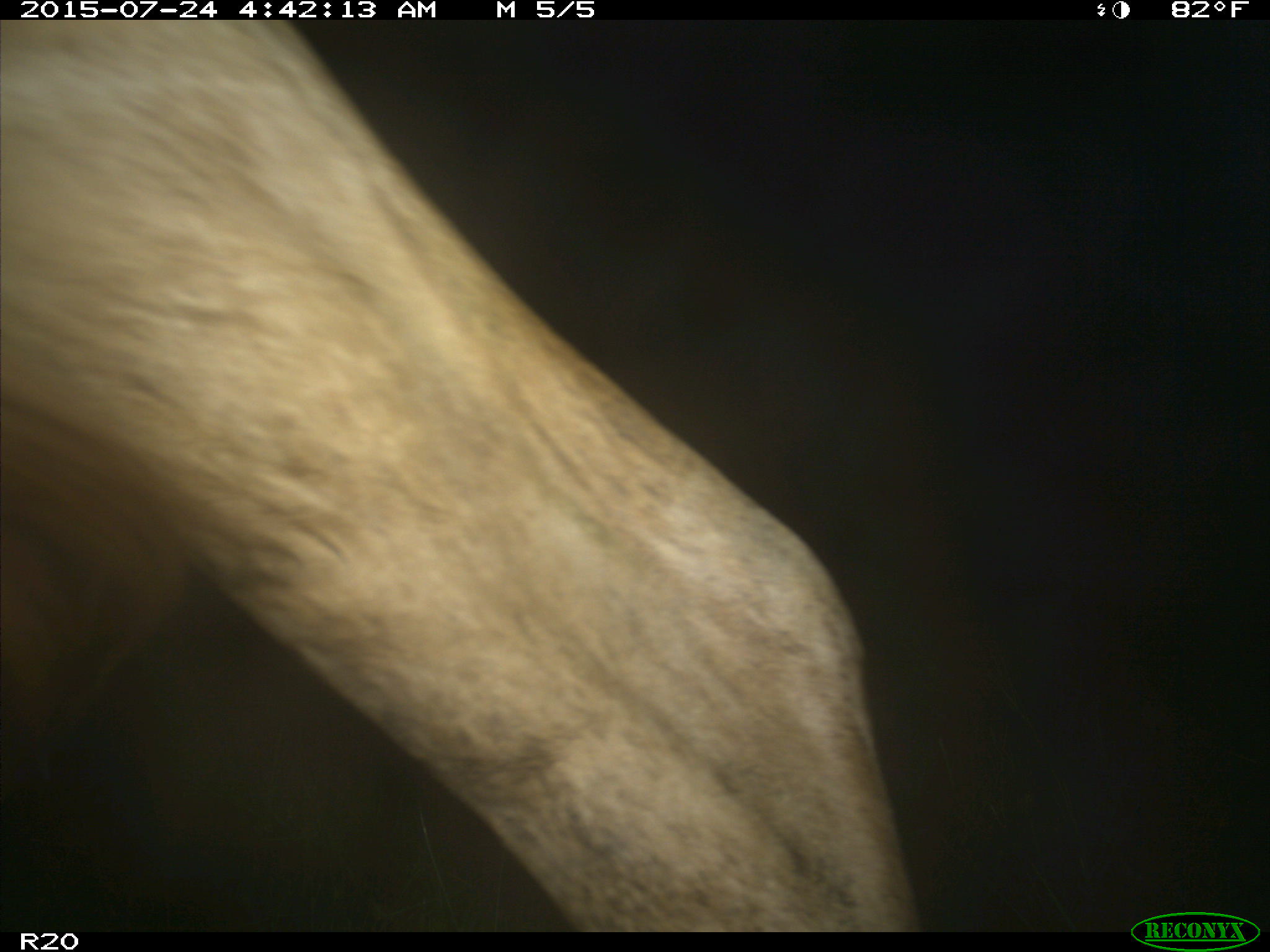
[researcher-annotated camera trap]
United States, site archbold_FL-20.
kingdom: Animalia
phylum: Chordata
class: Mammalia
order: Artiodactyla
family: Bovidae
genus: Bos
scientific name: Bos taurus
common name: domestic cow